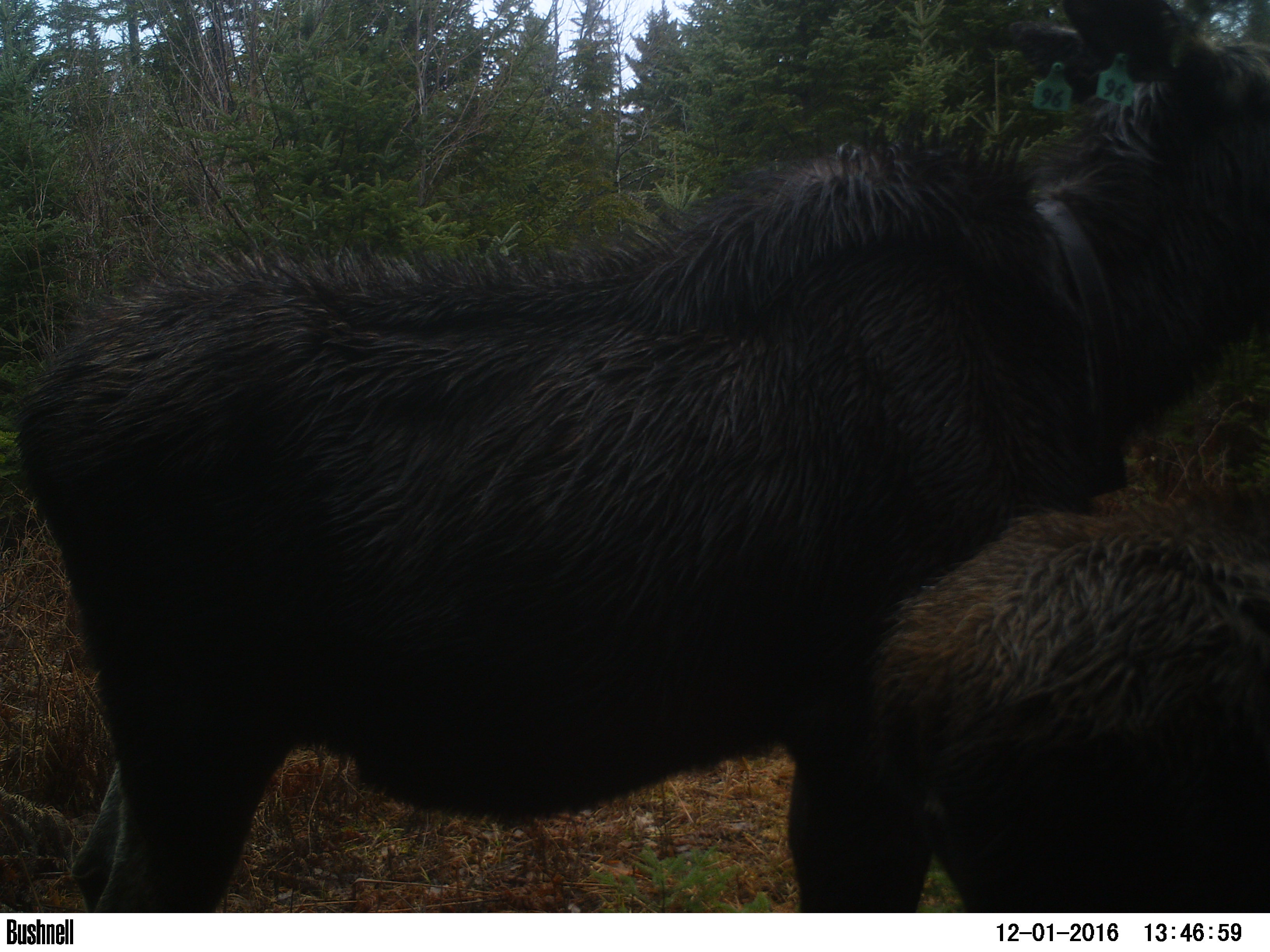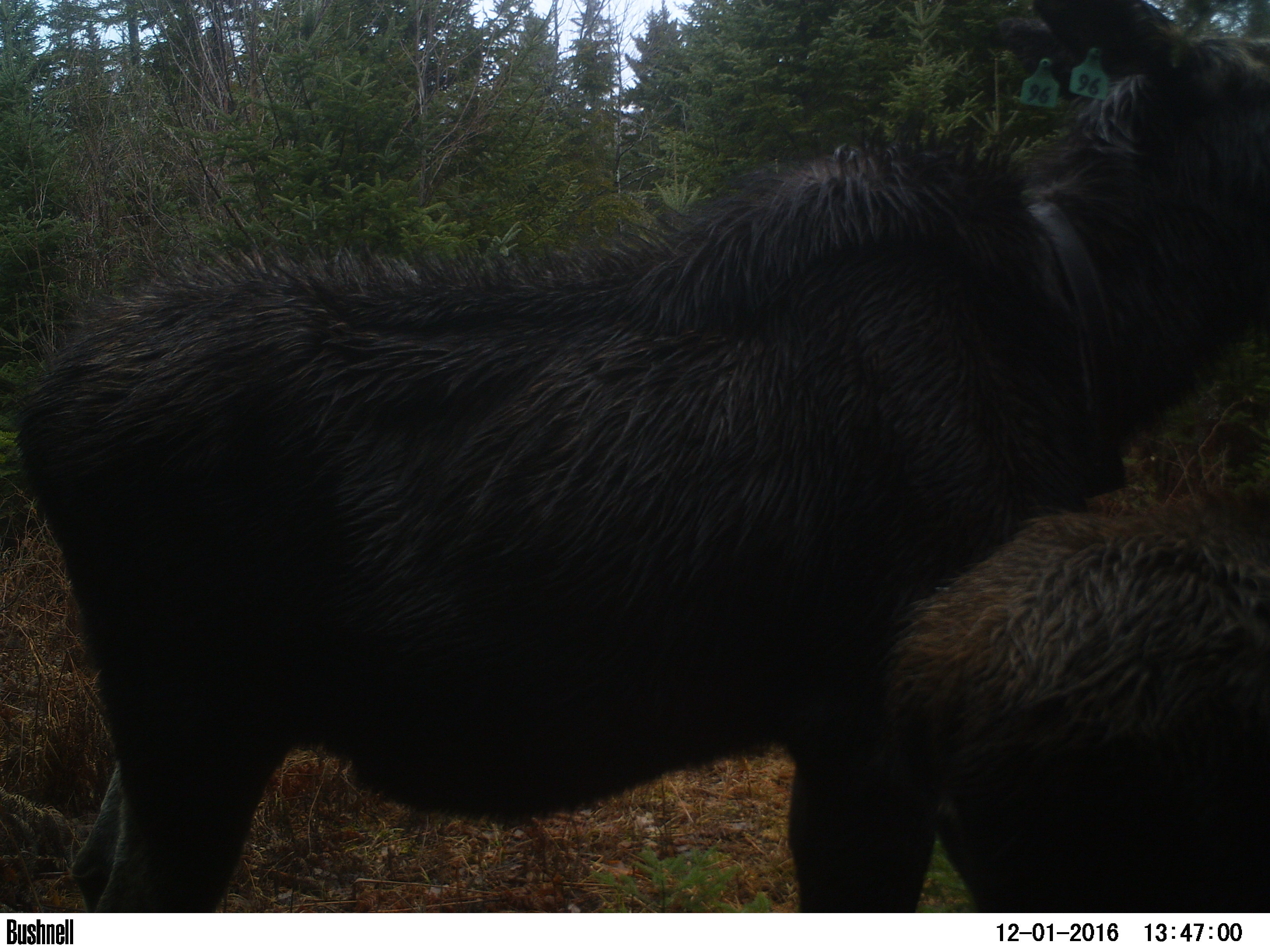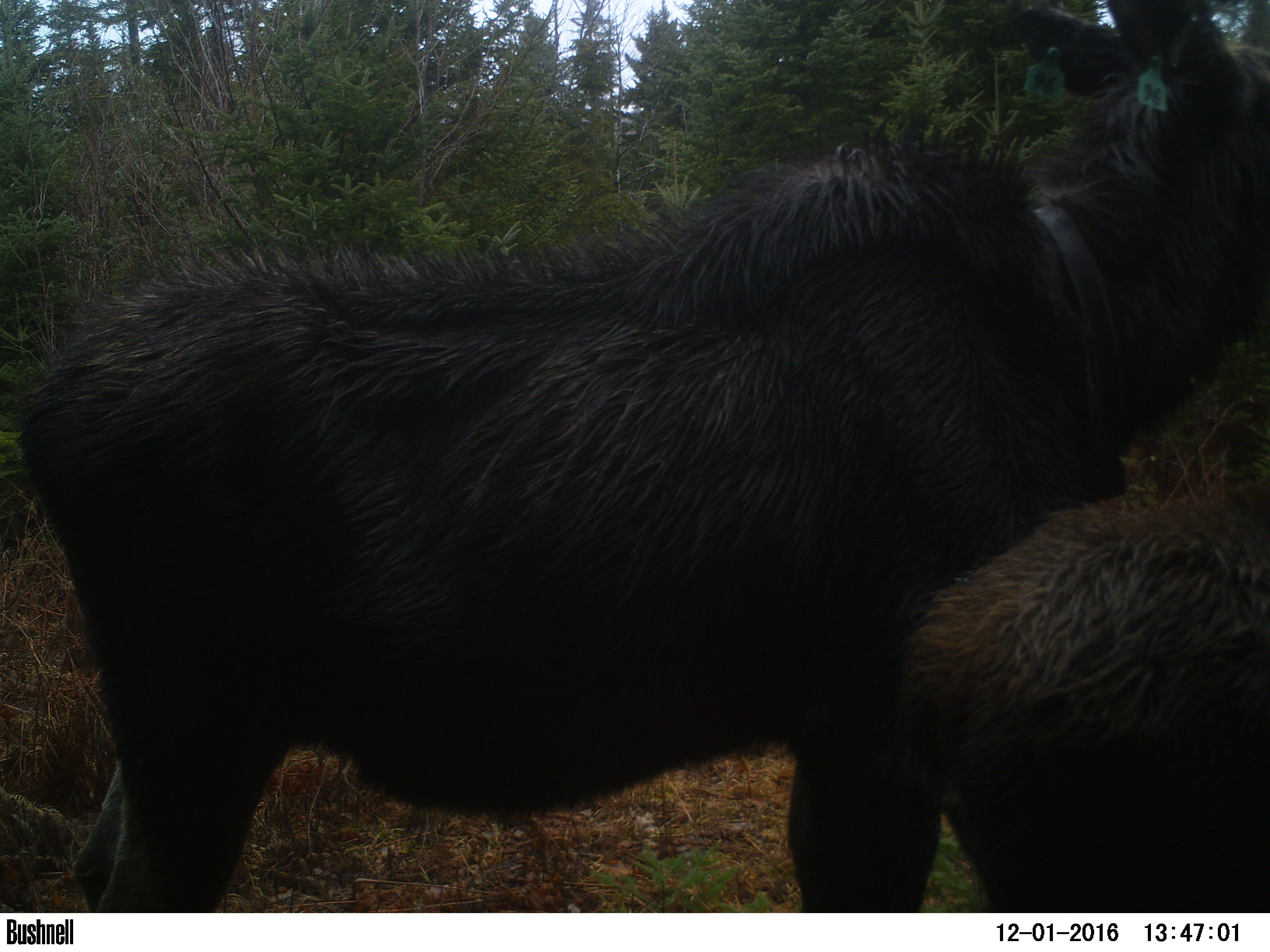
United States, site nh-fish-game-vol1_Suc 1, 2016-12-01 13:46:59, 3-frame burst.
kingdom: Animalia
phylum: Chordata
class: Mammalia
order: Artiodactyla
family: Cervidae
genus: Alces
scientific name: Alces alces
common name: moose